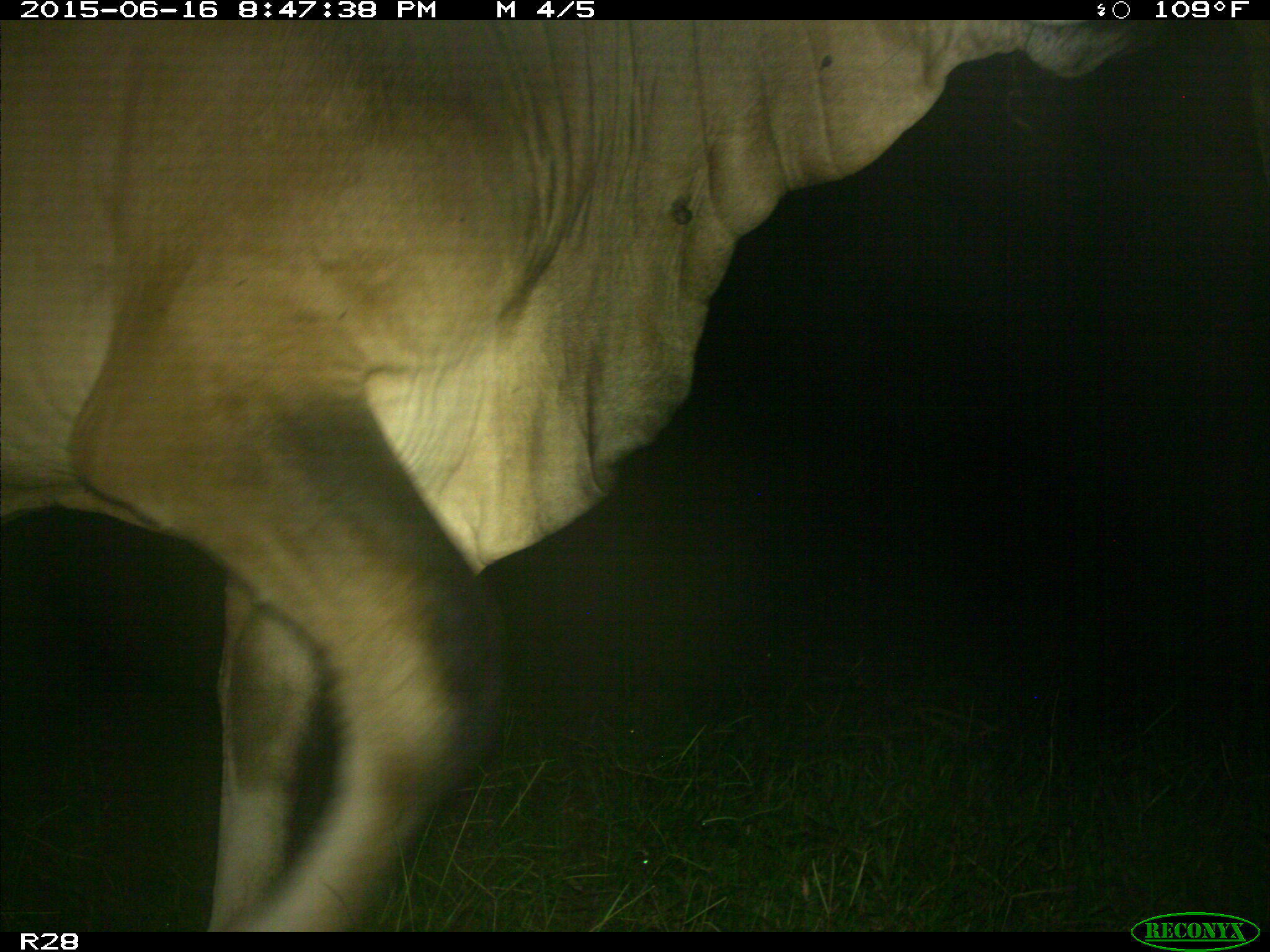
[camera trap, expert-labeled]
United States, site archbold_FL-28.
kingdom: Animalia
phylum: Chordata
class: Mammalia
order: Artiodactyla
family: Bovidae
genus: Bos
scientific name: Bos taurus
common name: domestic cow